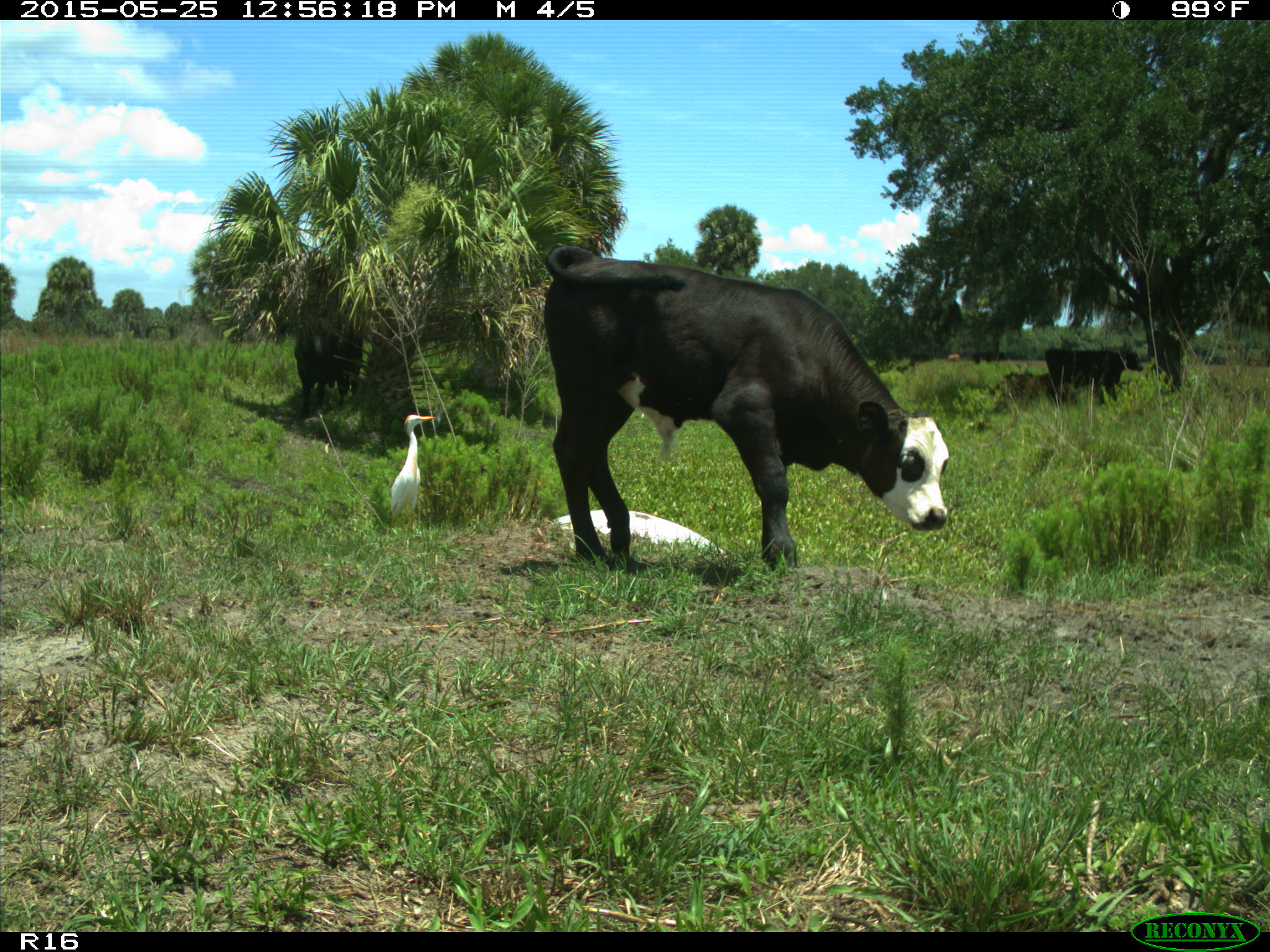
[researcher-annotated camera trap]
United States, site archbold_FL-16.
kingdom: Animalia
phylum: Chordata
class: Mammalia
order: Artiodactyla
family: Bovidae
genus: Bos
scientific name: Bos taurus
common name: domestic cow